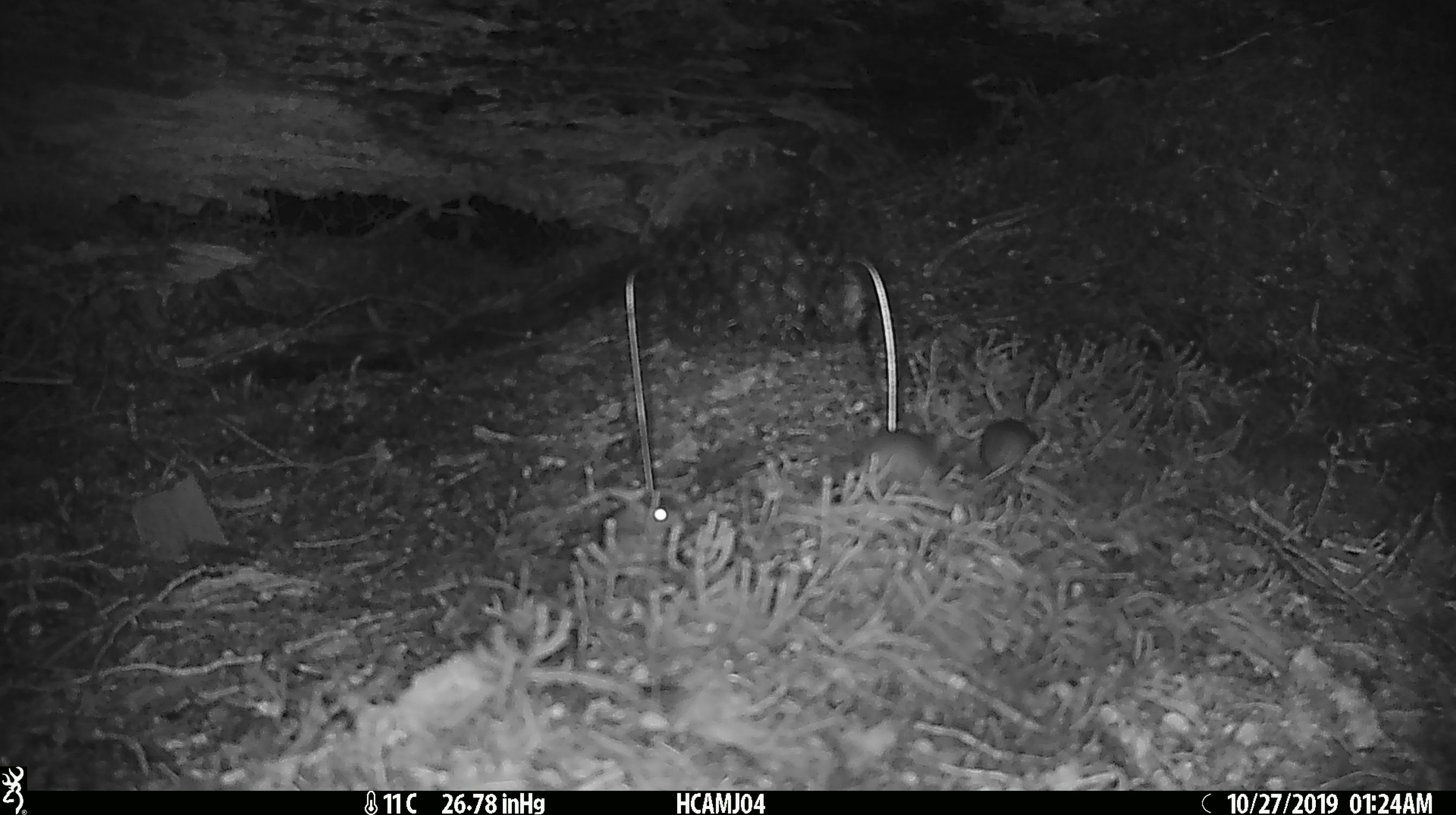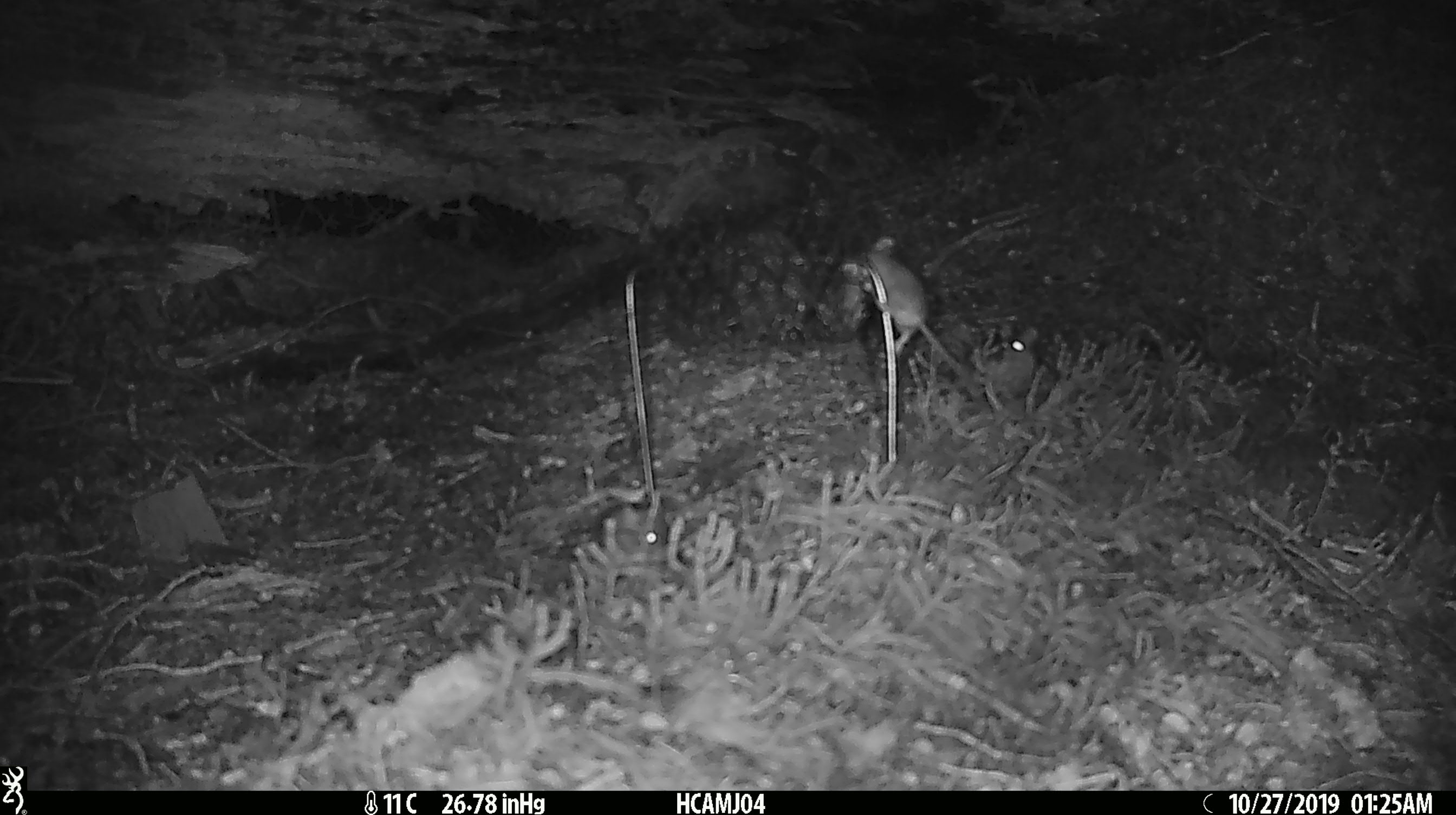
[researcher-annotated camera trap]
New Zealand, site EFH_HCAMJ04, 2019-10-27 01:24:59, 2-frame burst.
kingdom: Animalia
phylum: Chordata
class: Mammalia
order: Rodentia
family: Muridae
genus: Mus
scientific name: Mus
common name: mouse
Mouse (Mus).